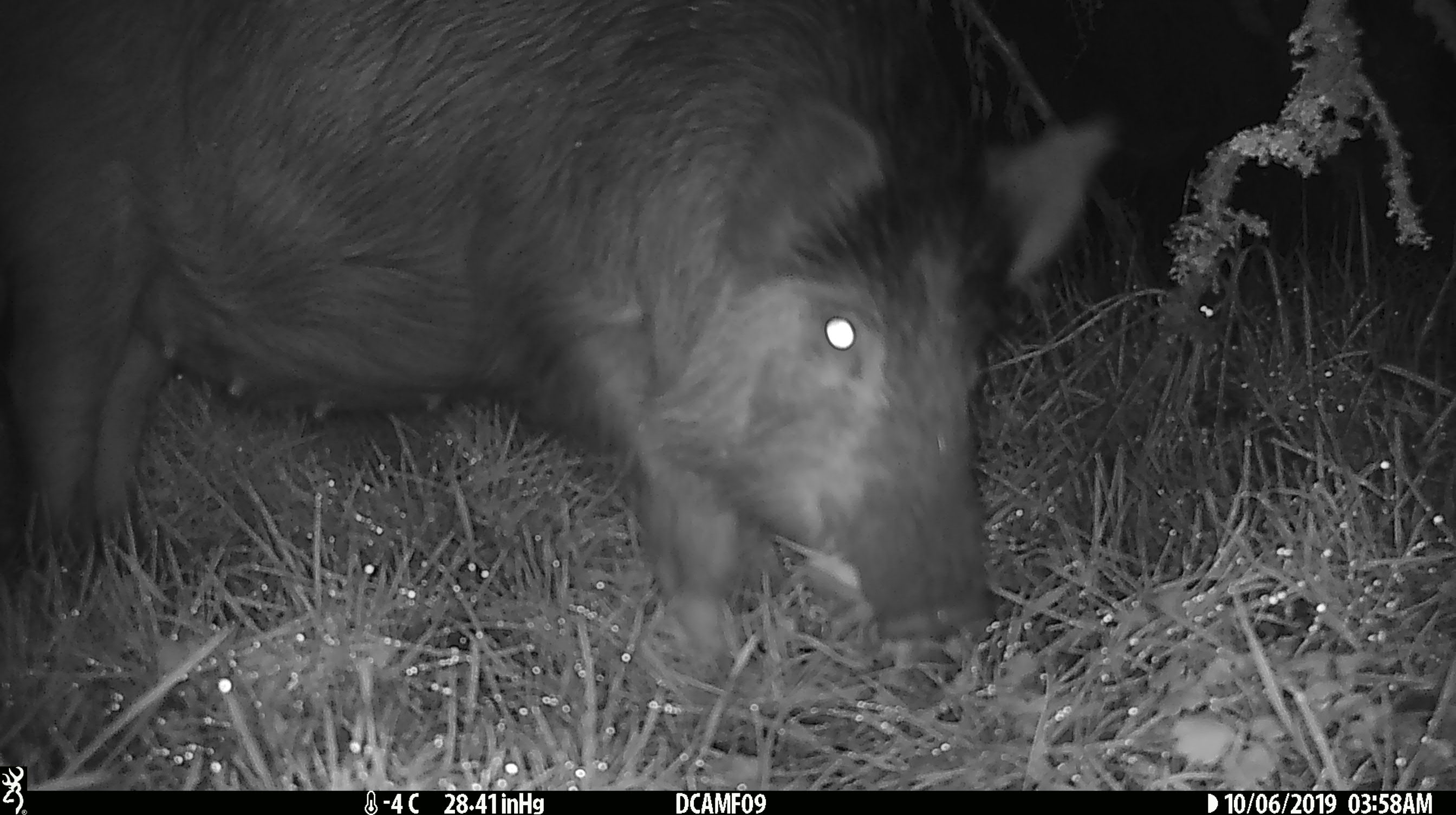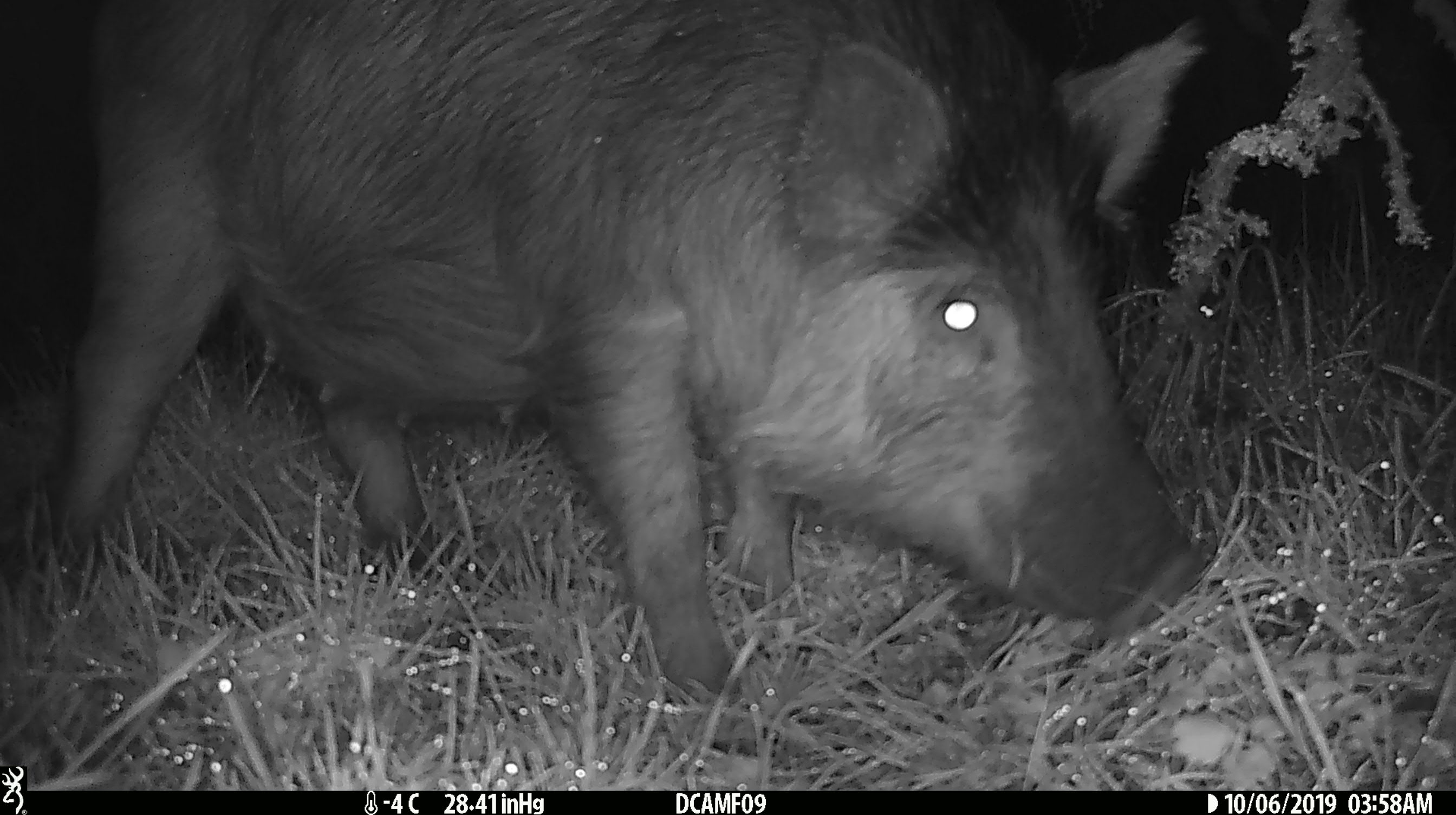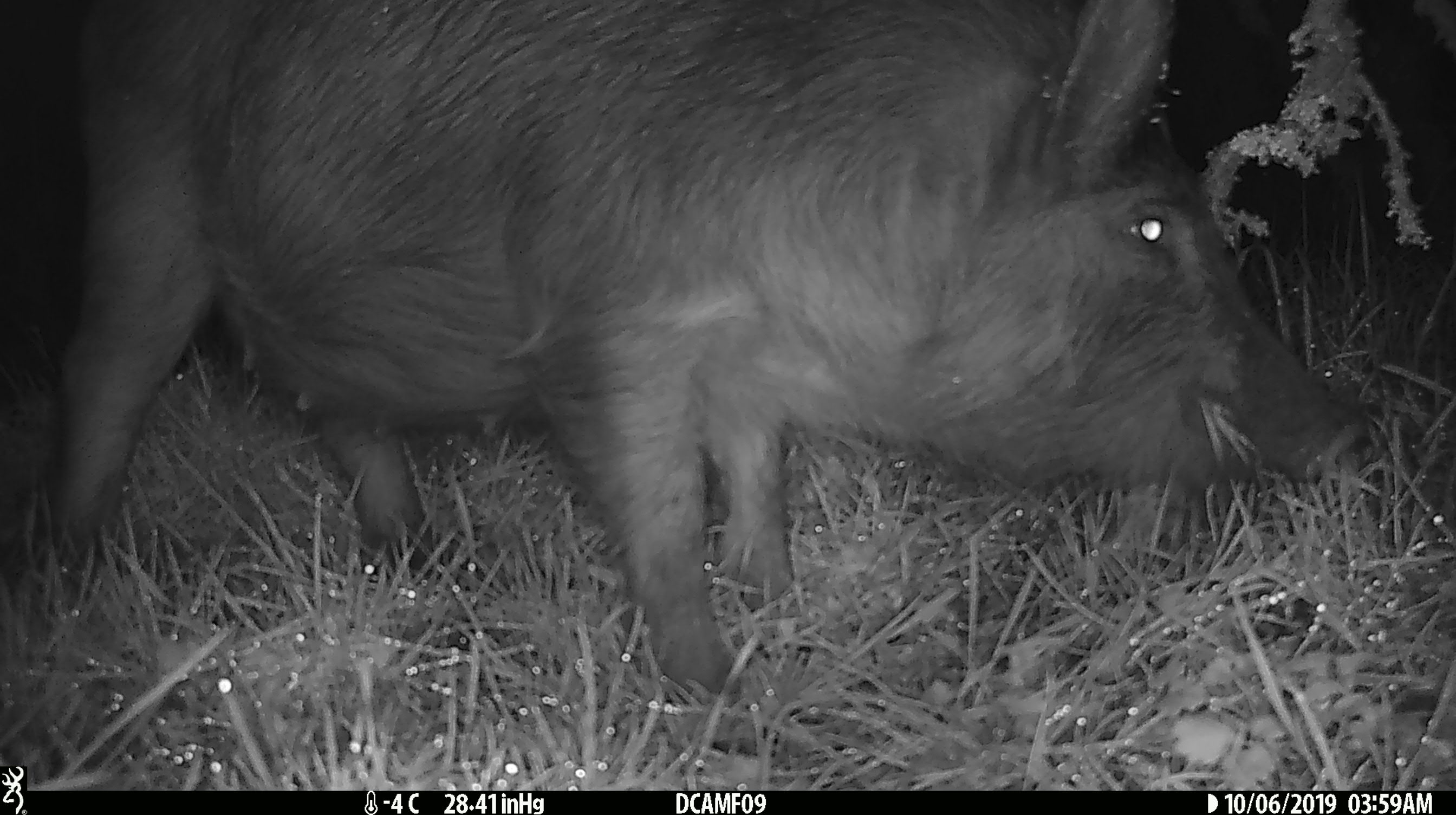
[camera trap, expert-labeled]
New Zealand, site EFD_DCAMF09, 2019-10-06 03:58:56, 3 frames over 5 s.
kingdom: Animalia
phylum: Chordata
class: Mammalia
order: Artiodactyla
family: Suidae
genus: Sus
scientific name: Sus scrofa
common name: pig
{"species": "pig (Sus scrofa)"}